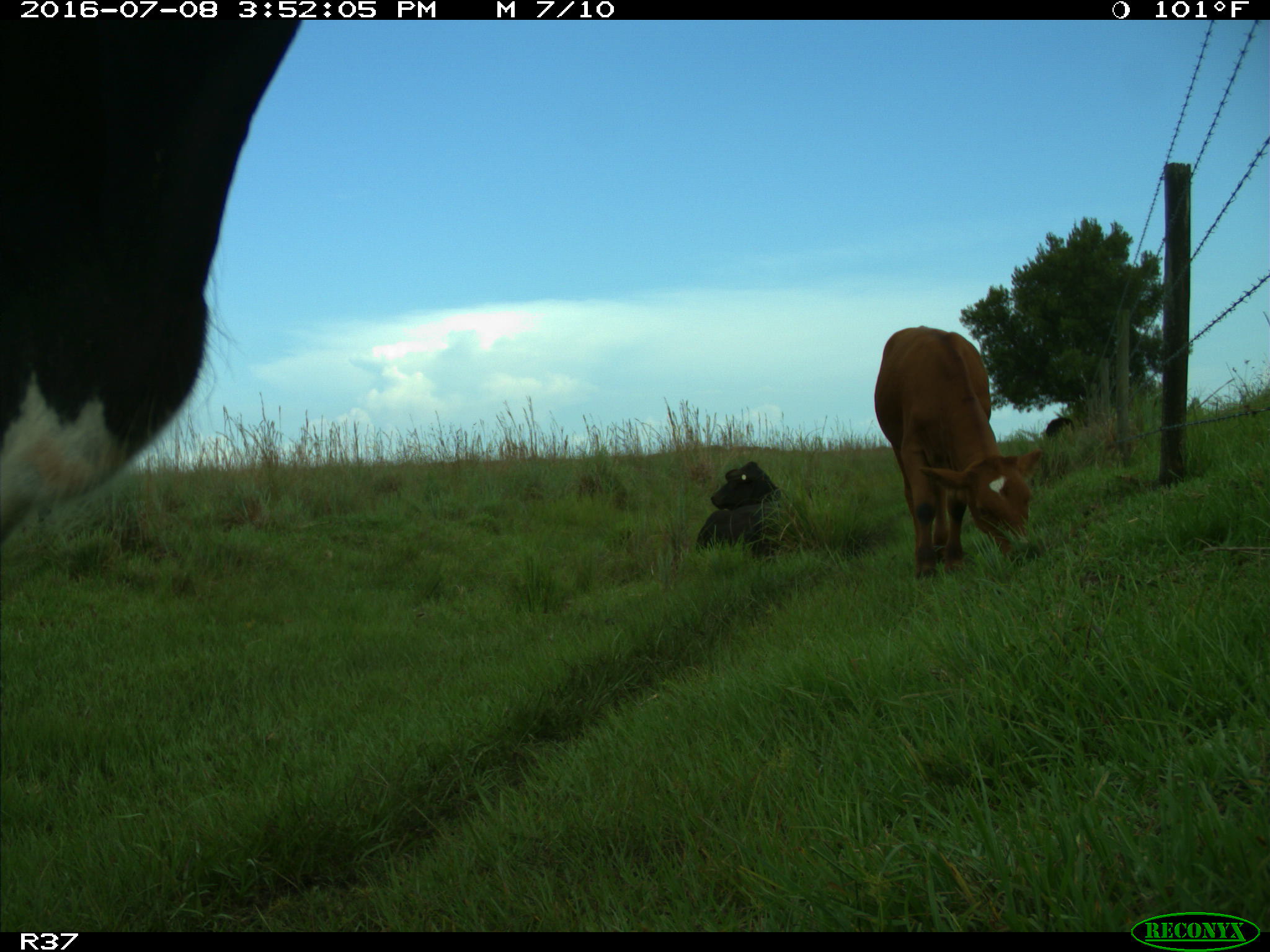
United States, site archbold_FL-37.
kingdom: Animalia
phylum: Chordata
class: Mammalia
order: Artiodactyla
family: Bovidae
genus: Bos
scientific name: Bos taurus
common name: domestic cow